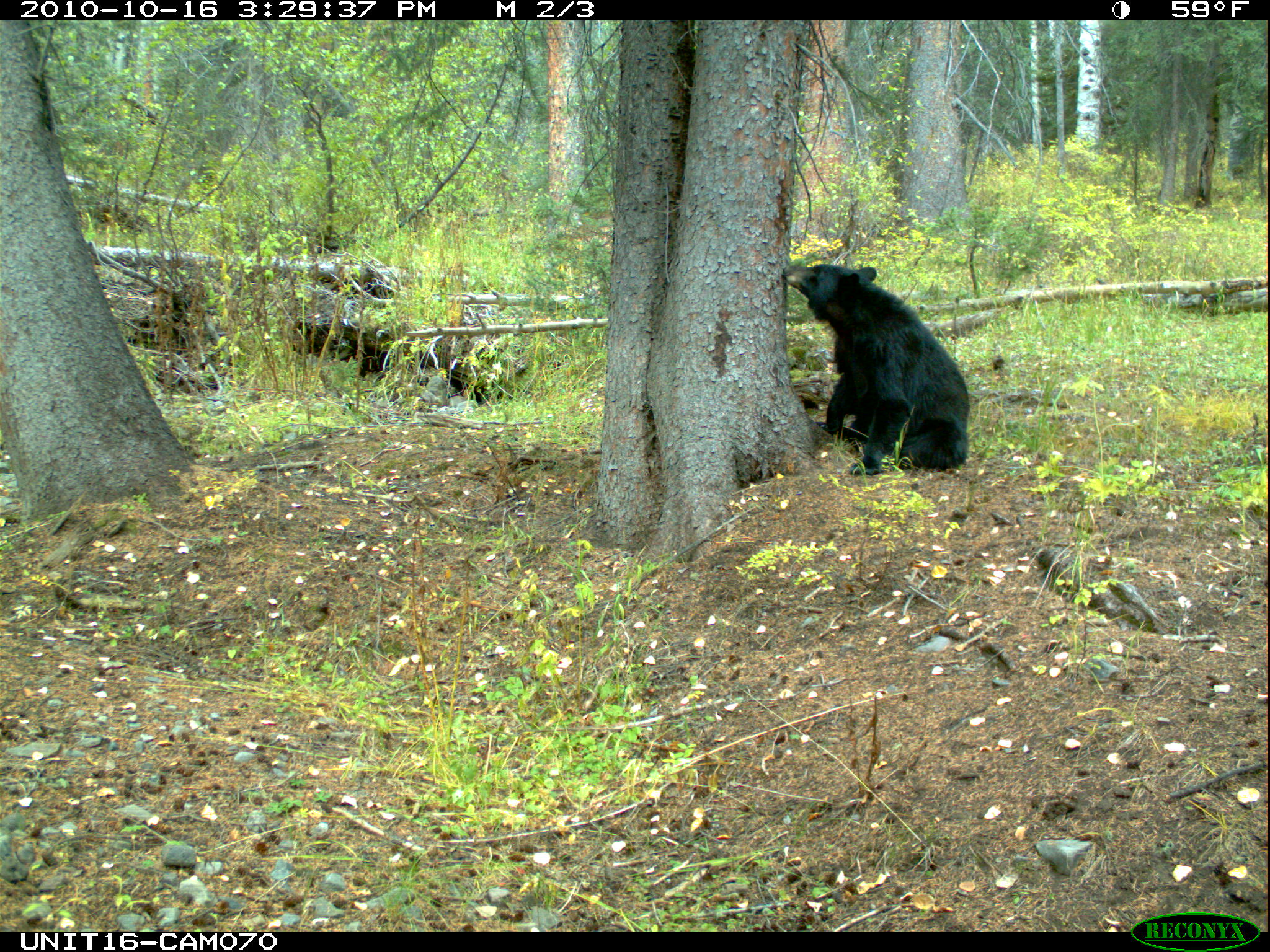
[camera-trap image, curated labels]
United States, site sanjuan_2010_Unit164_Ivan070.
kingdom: Animalia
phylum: Chordata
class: Mammalia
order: Carnivora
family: Ursidae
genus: Ursus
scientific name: Ursus americanus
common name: american black bear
Ursus americanus (american black bear).